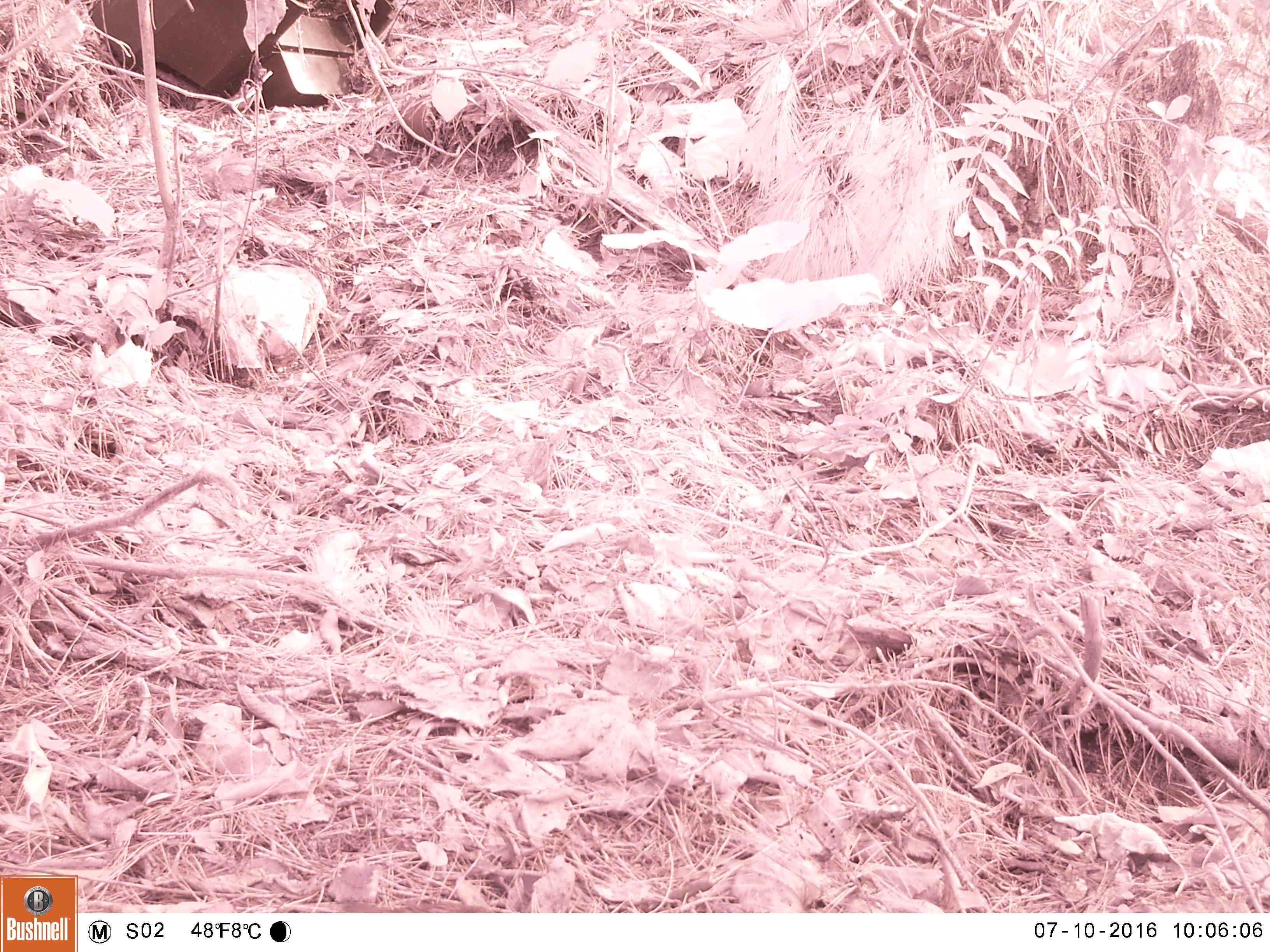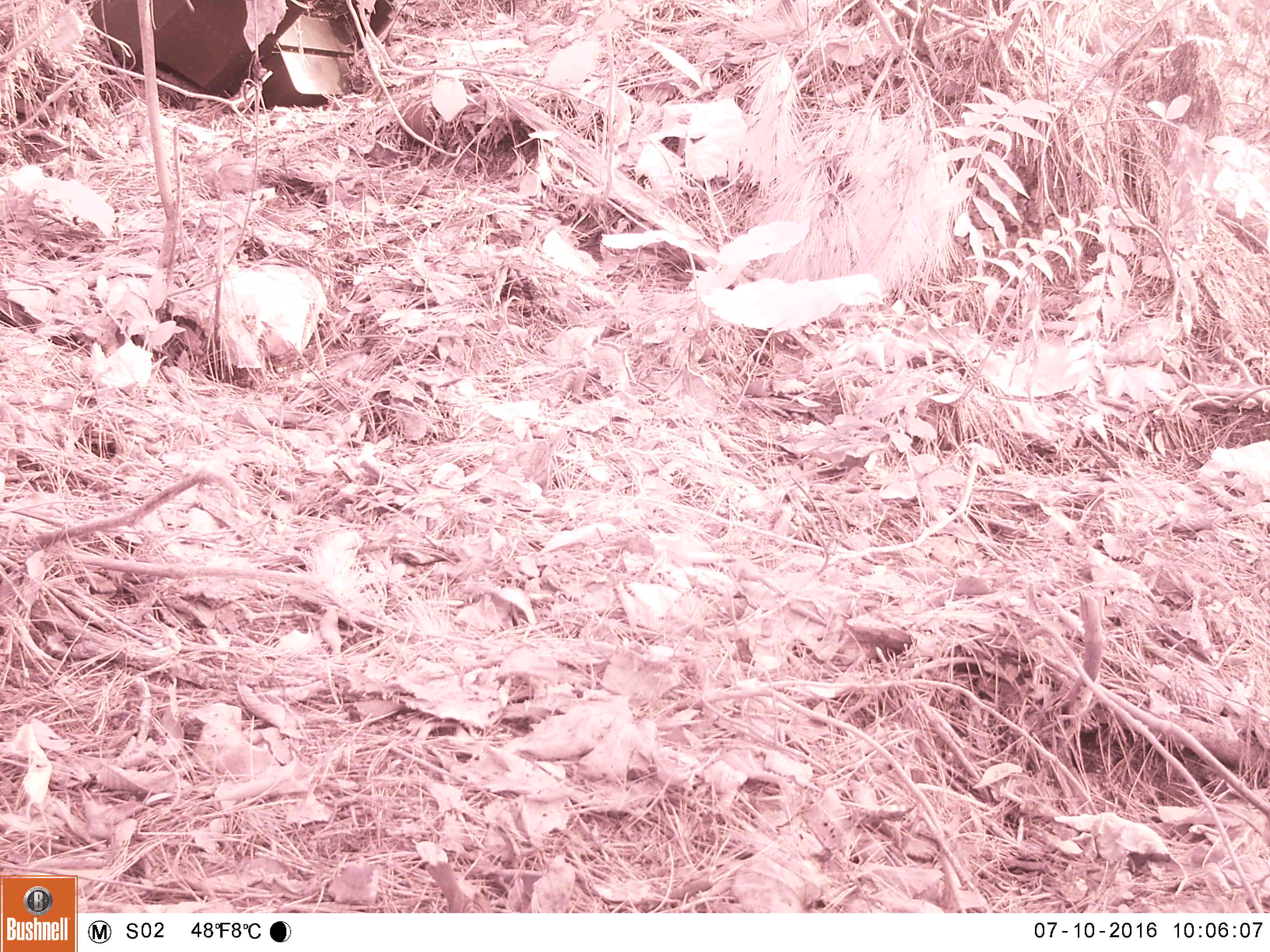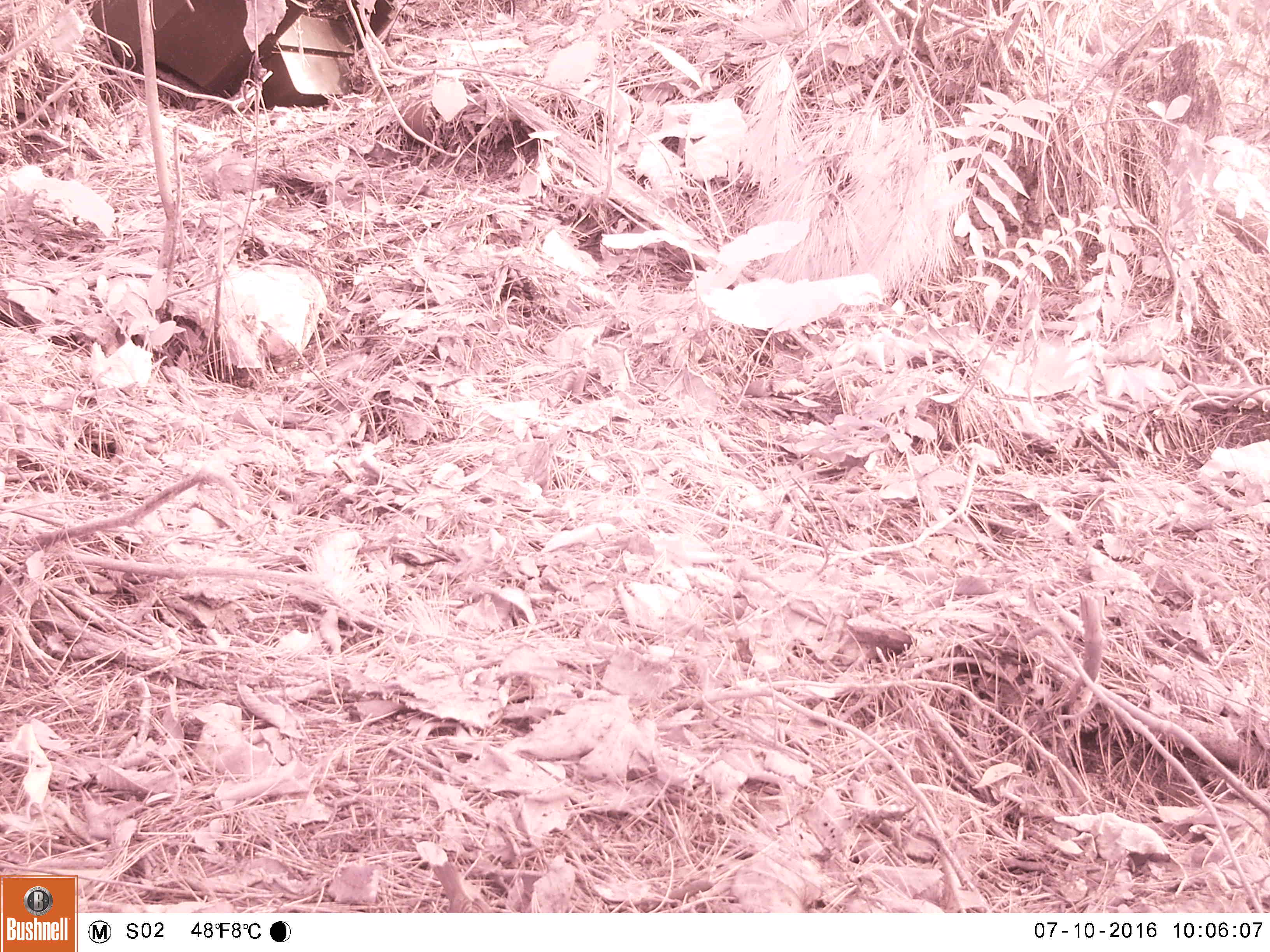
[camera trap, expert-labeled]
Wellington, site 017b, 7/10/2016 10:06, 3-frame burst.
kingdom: Animalia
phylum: Chordata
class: Aves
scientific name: Aves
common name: bird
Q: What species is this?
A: Bird (Aves).